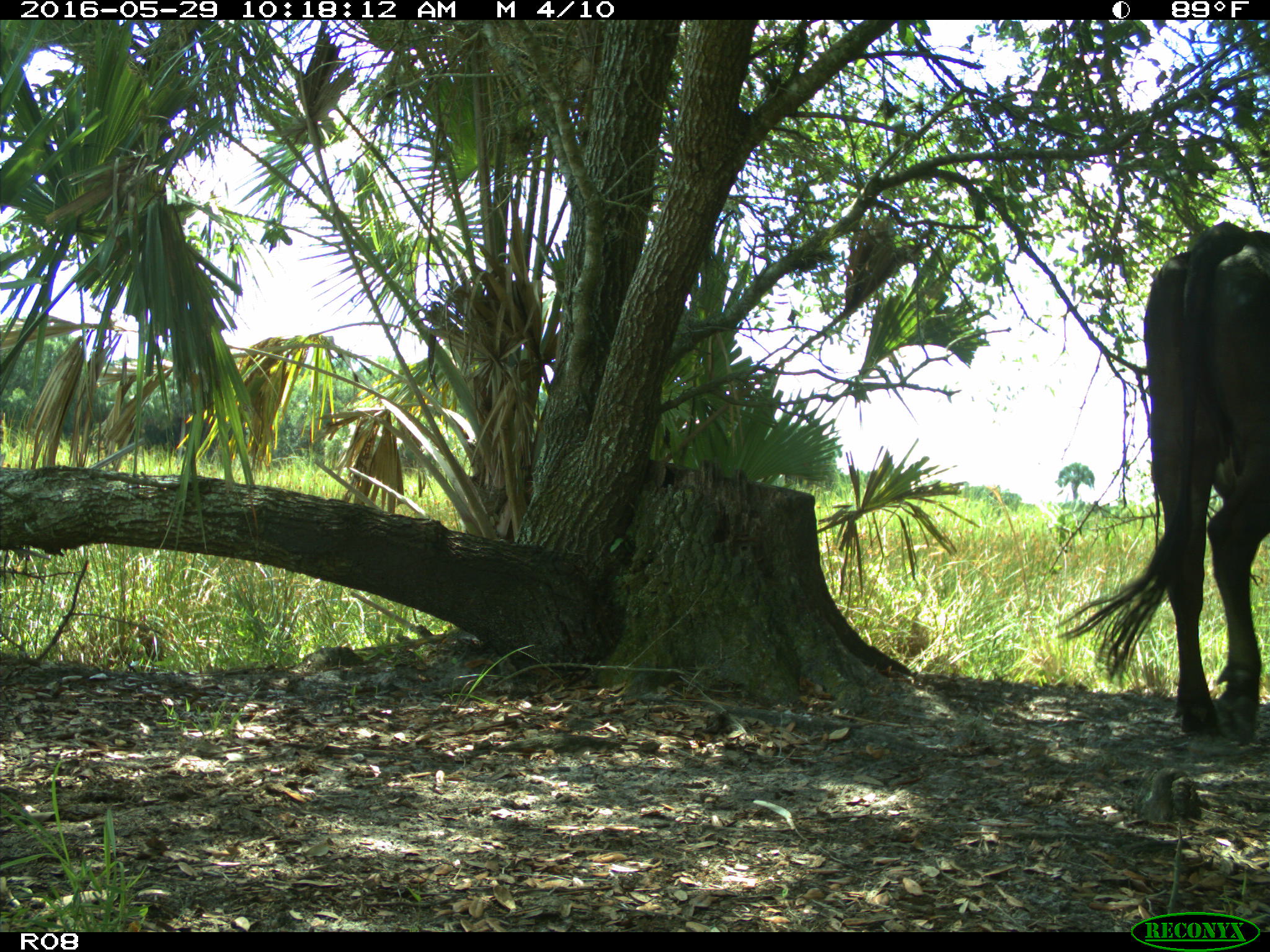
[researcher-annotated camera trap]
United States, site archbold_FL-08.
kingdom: Animalia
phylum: Chordata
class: Mammalia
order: Artiodactyla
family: Bovidae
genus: Bos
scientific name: Bos taurus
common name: domestic cow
Bos taurus (domestic cow).